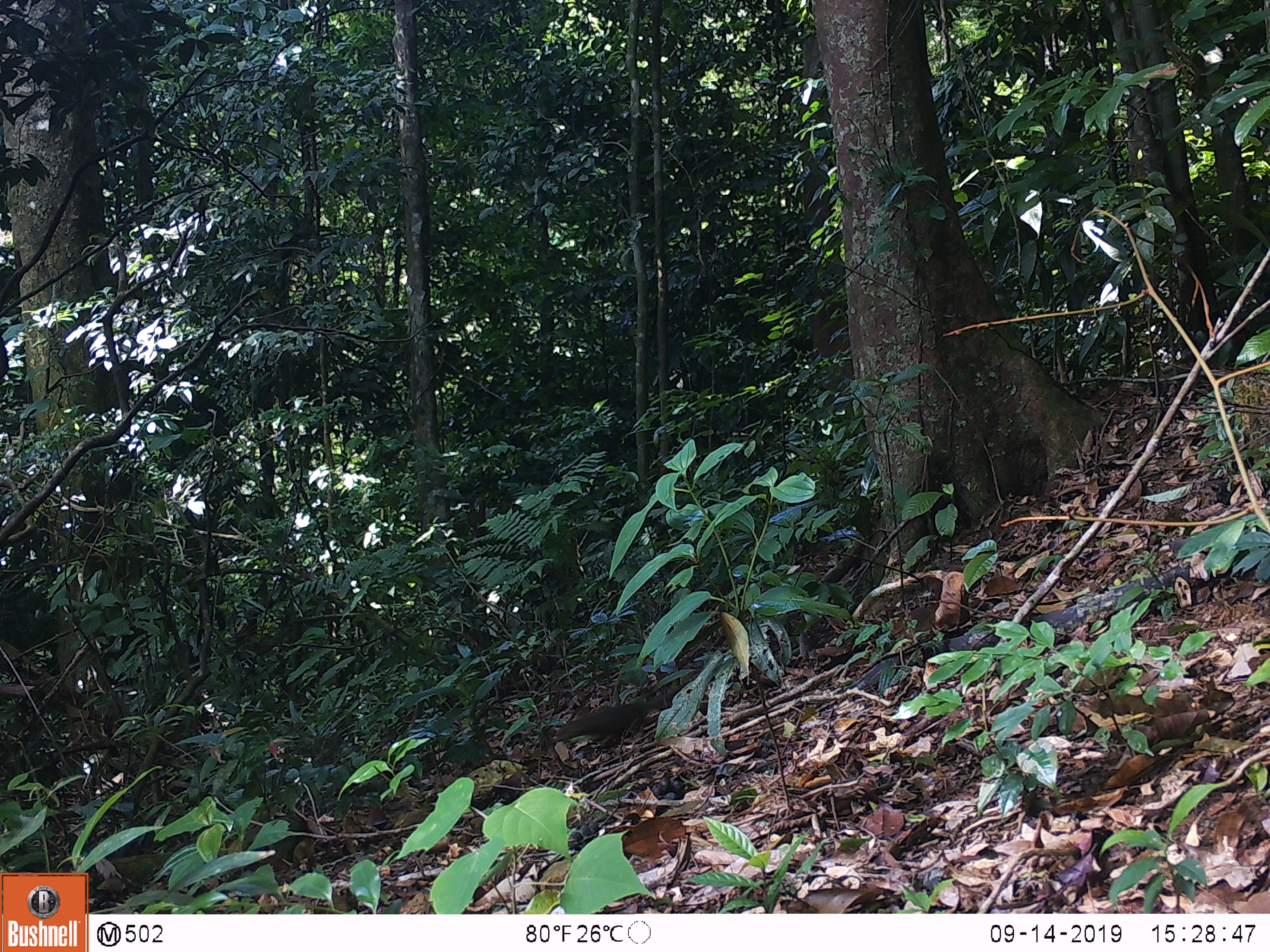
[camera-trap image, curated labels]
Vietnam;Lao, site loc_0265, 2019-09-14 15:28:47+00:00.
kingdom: Animalia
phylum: Chordata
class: Mammalia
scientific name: Mammalia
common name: mammal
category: unidentified small mammal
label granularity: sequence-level